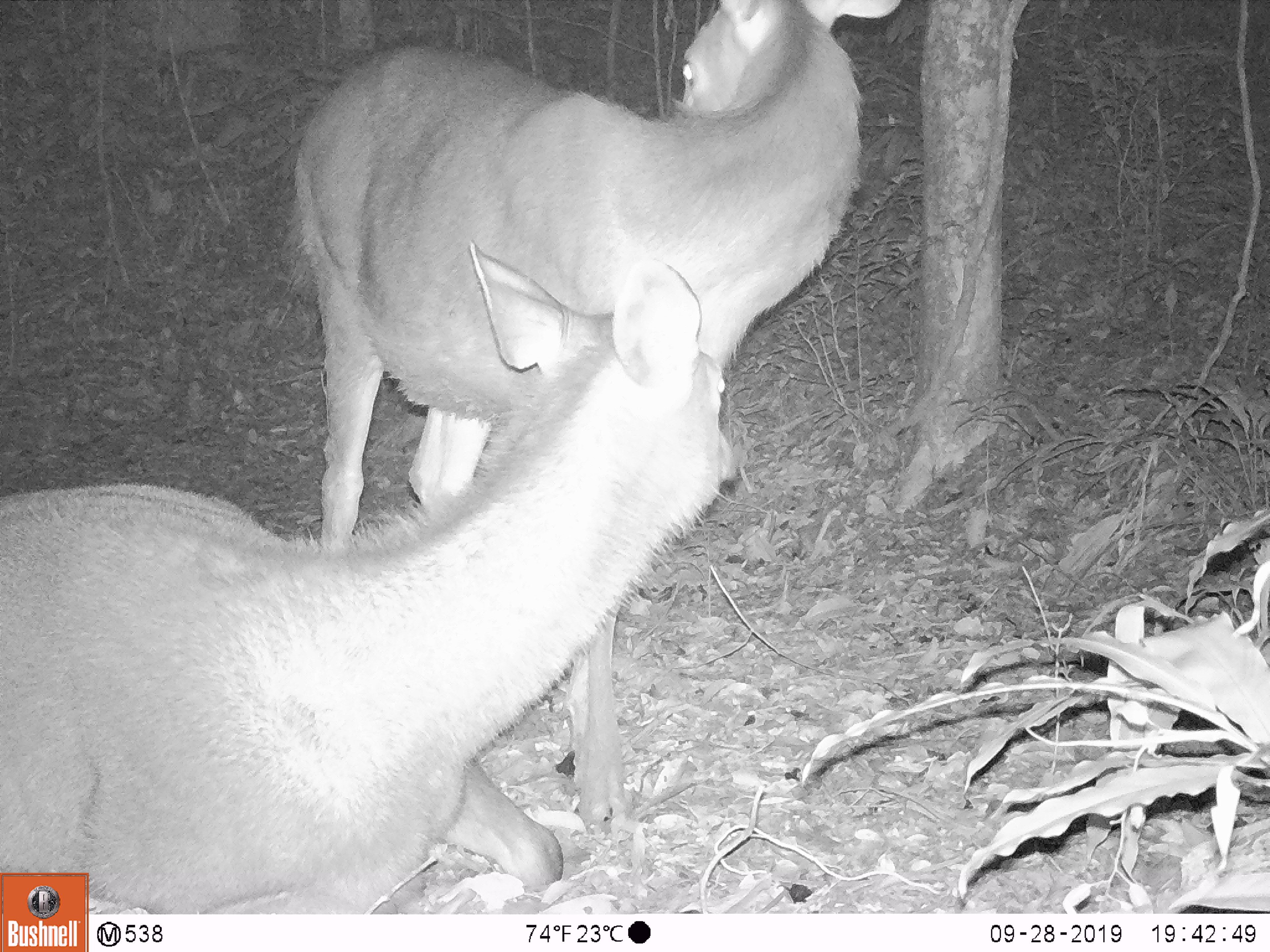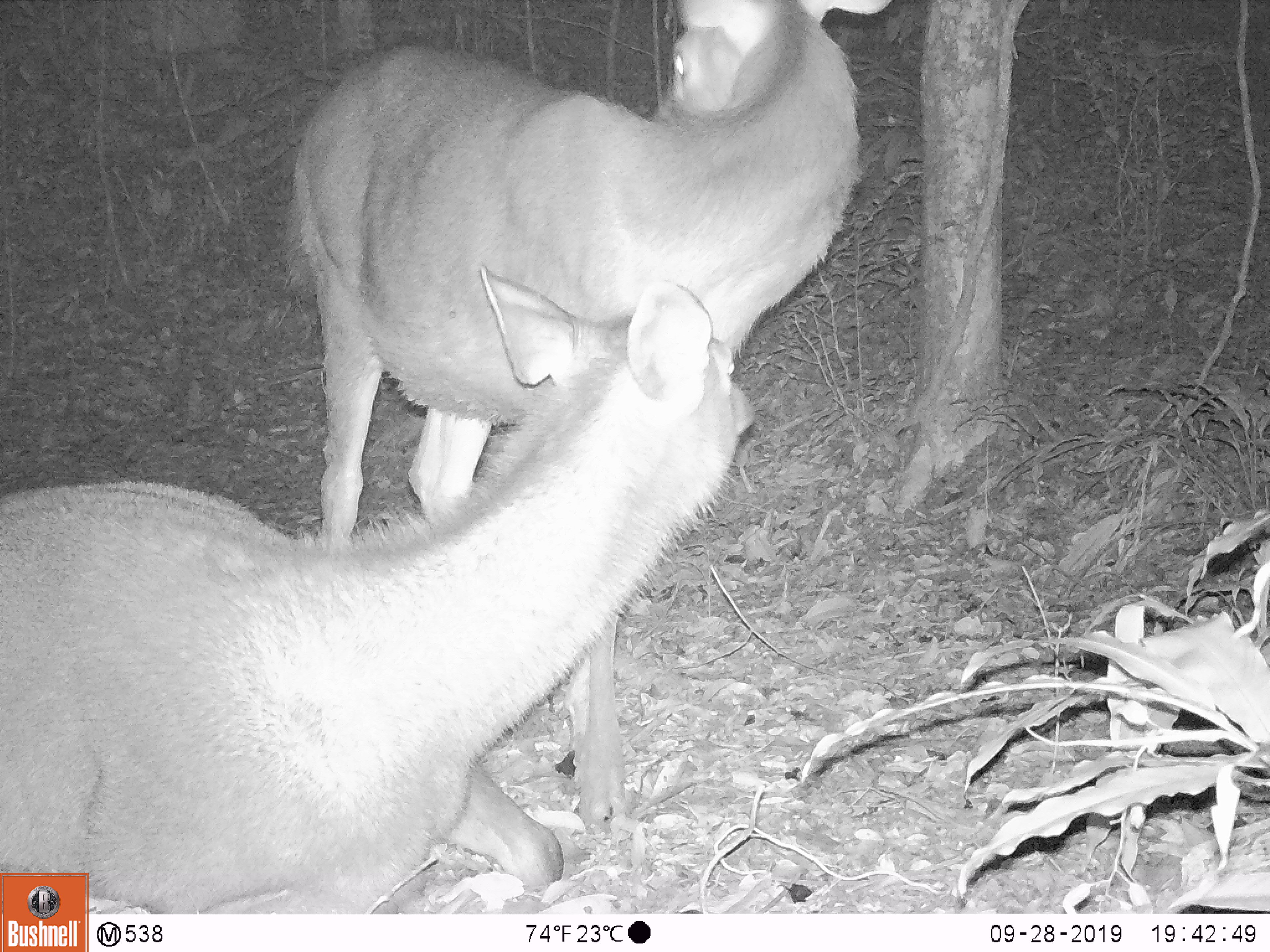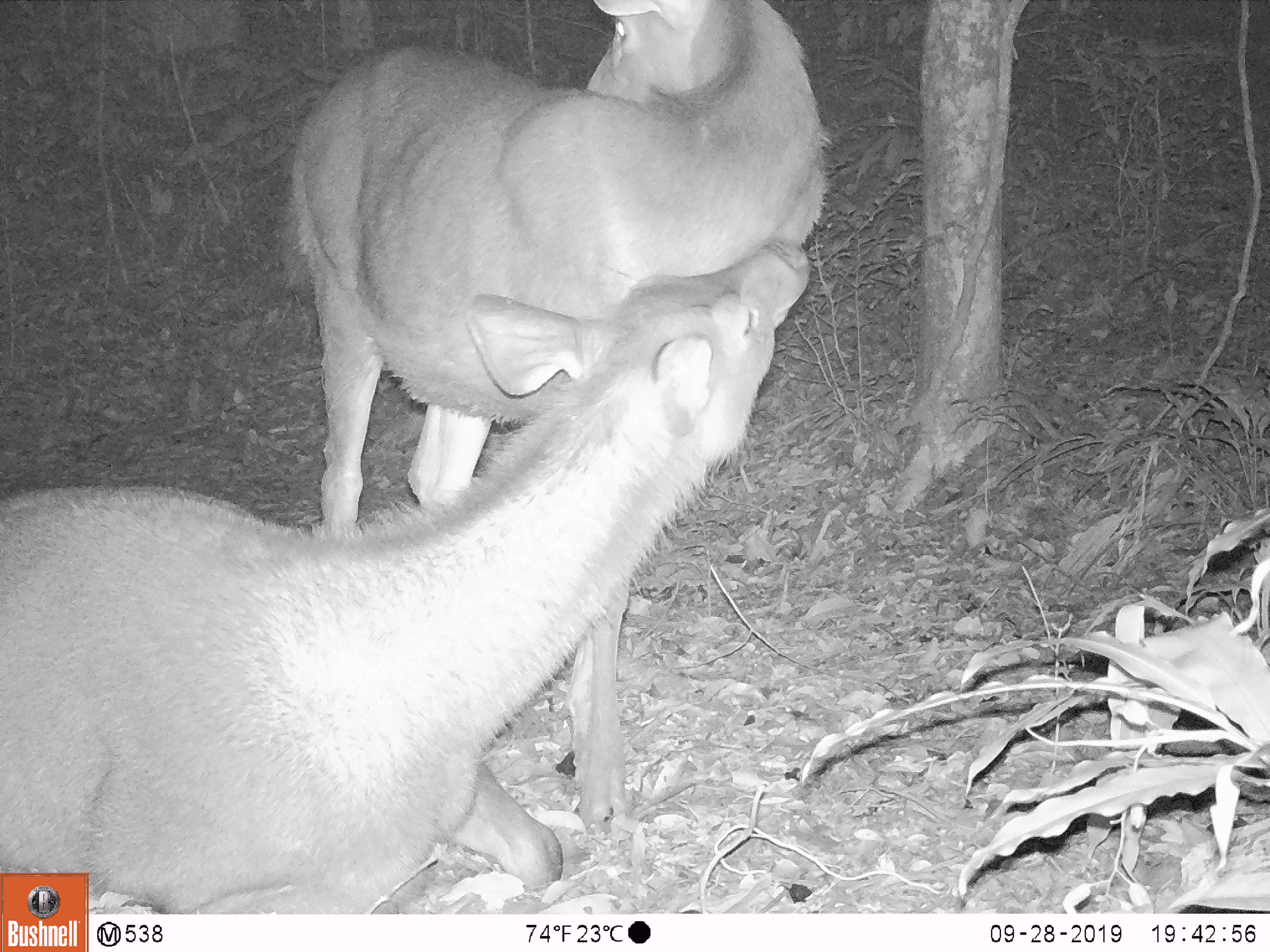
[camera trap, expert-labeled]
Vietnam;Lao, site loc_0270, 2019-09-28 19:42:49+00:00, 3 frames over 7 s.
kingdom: Animalia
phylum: Chordata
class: Mammalia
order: Artiodactyla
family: Cervidae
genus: Rusa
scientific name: Rusa unicolor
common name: sambar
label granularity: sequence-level